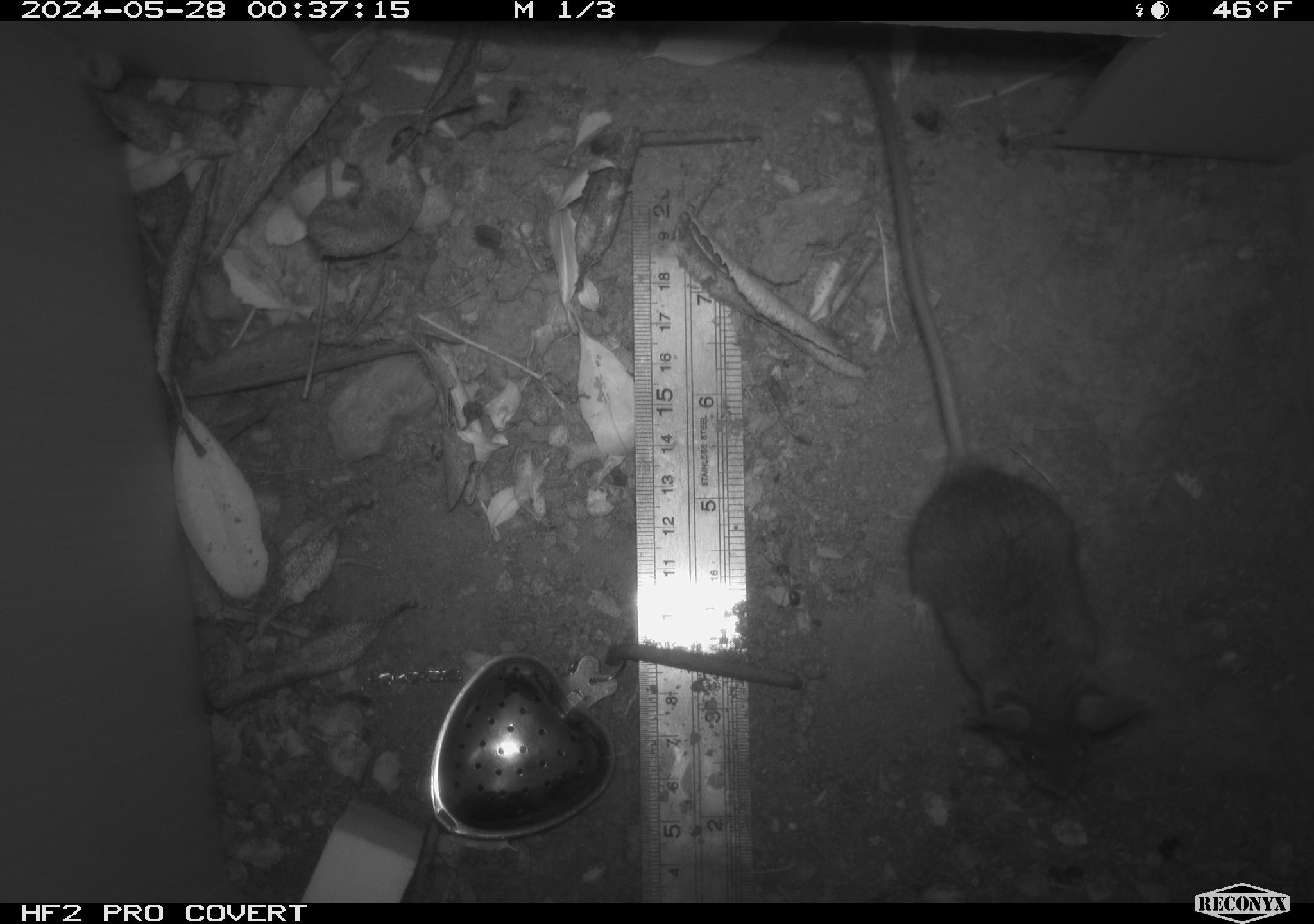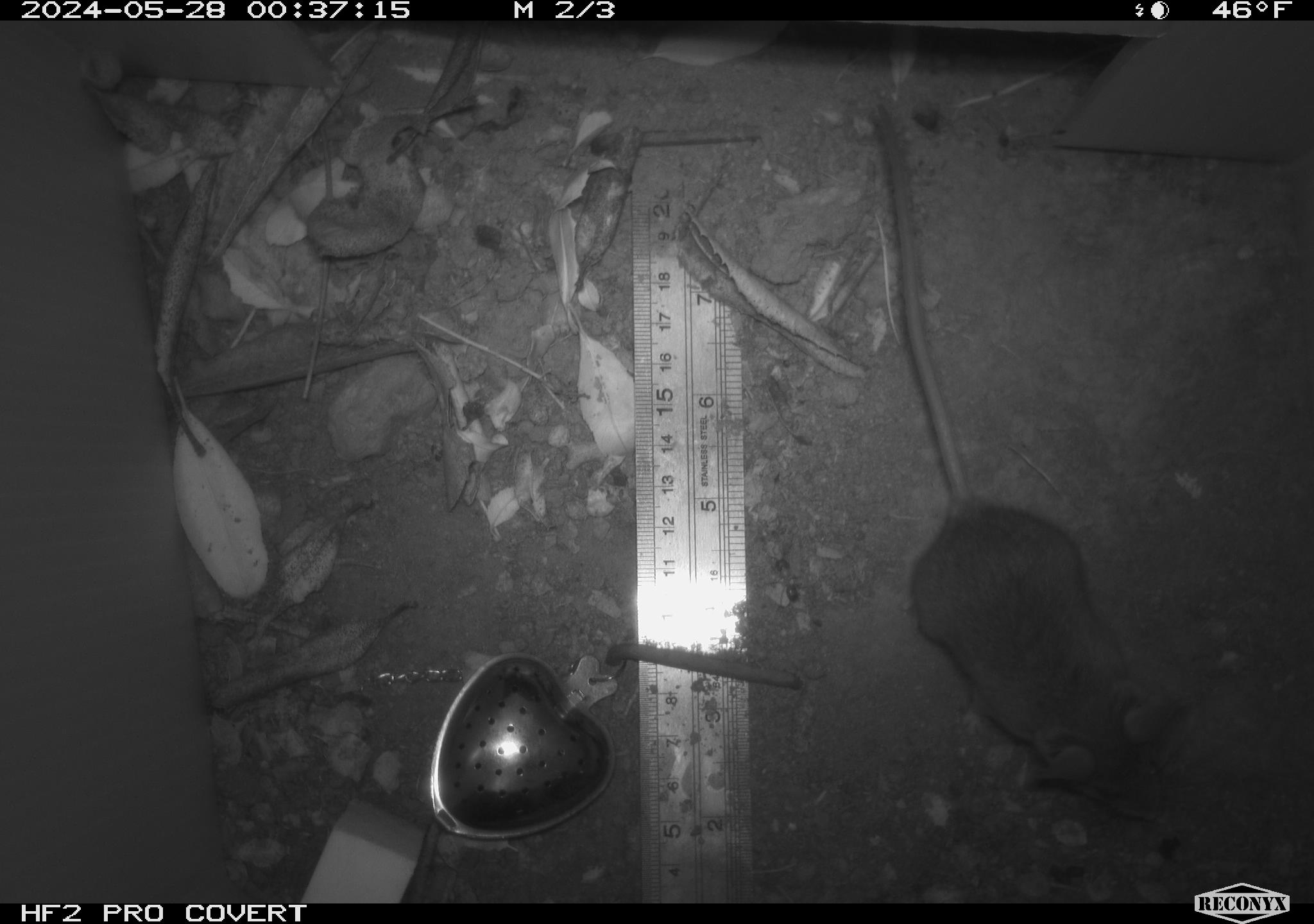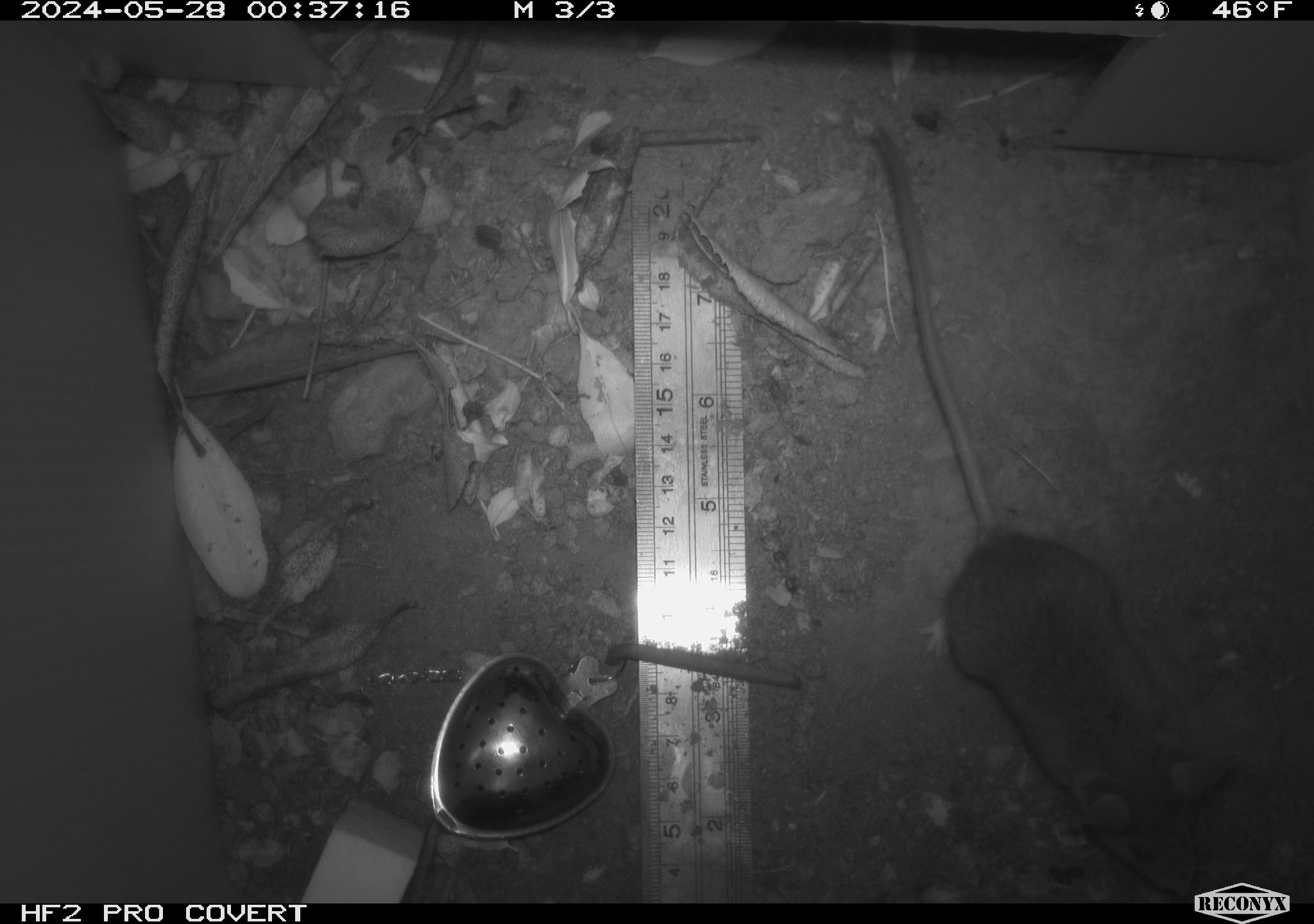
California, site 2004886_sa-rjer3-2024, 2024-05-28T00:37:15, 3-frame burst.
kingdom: Animalia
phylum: Chordata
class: Mammalia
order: Rodentia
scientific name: Rodentia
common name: mouse species